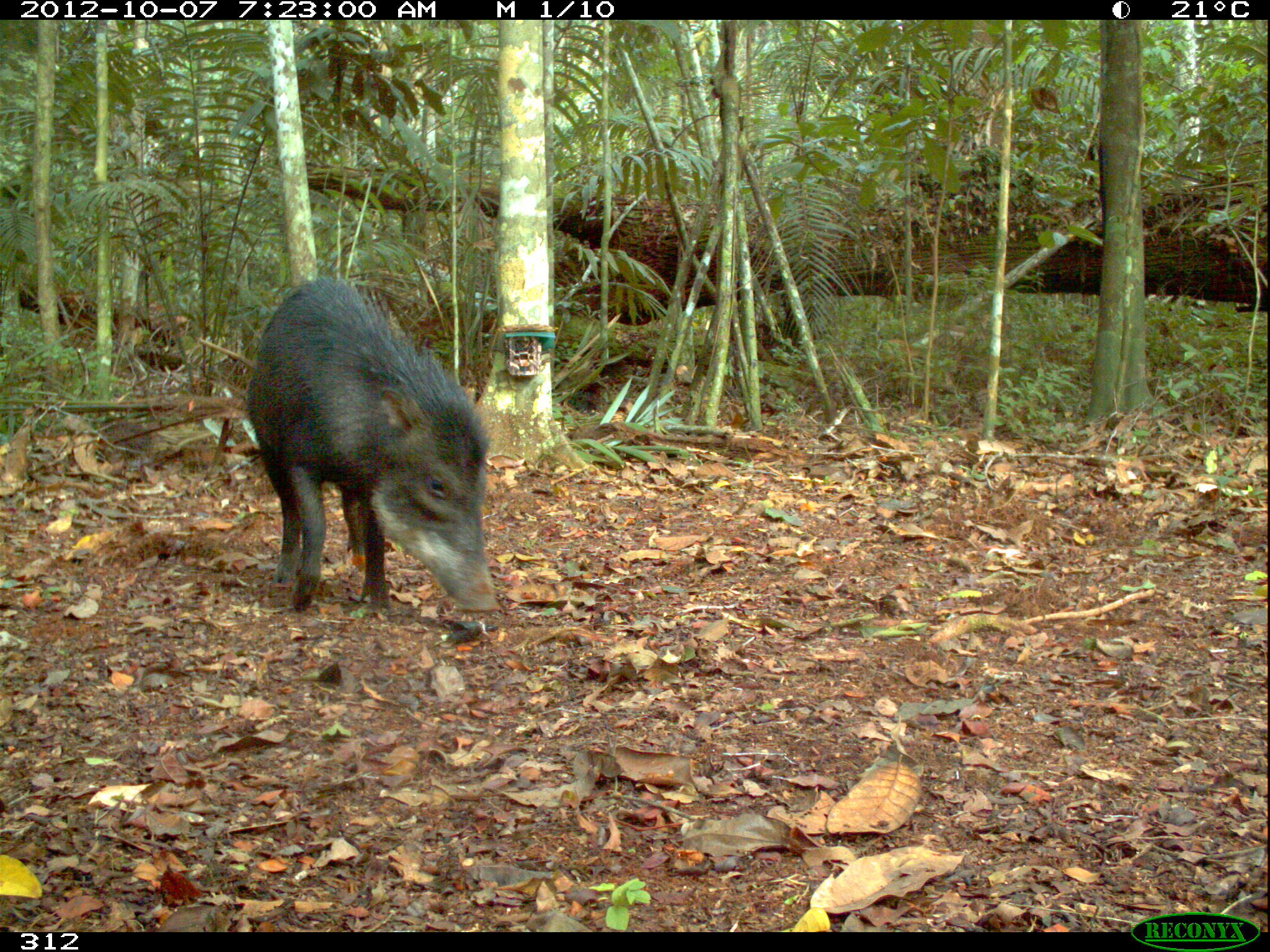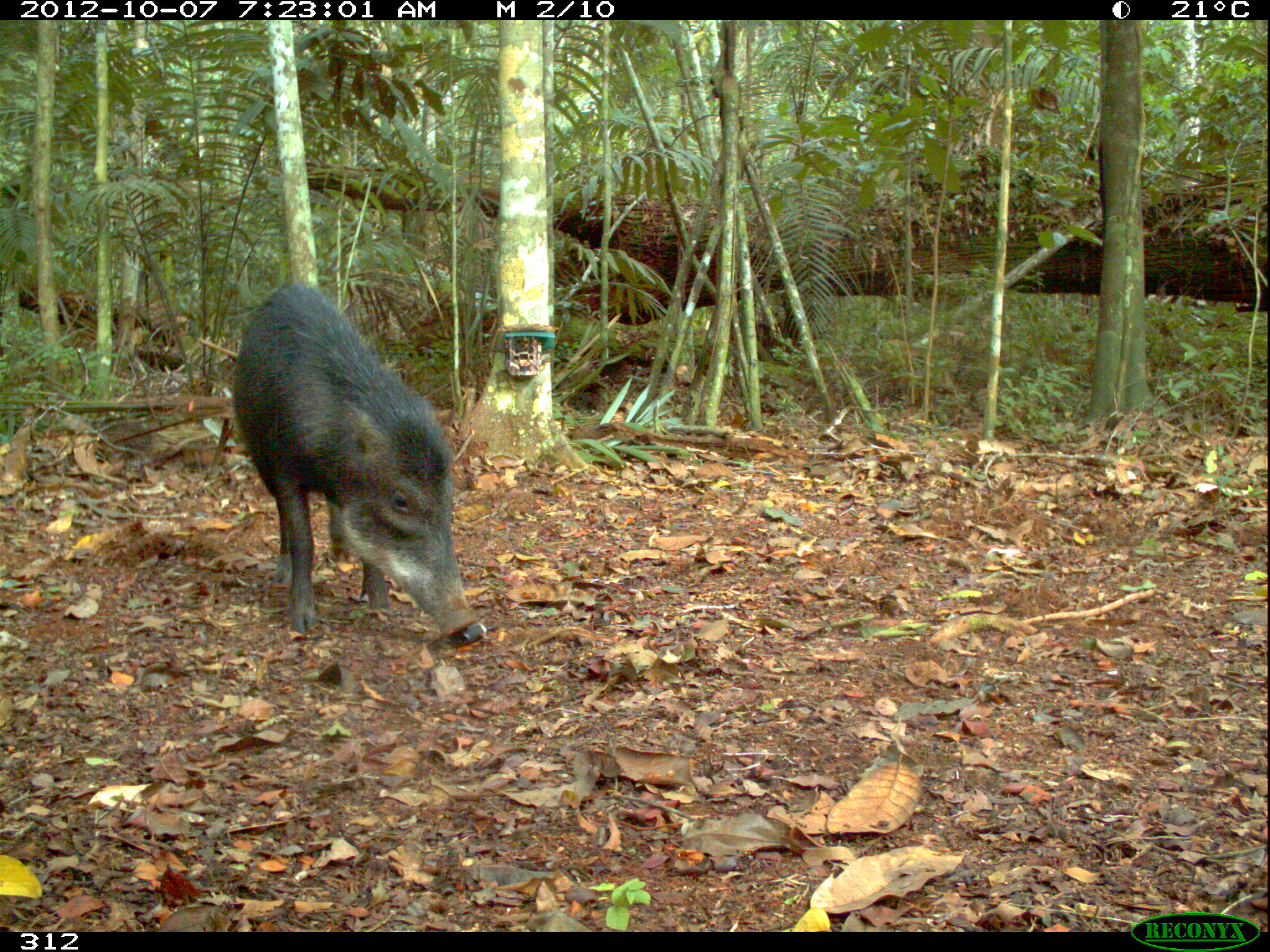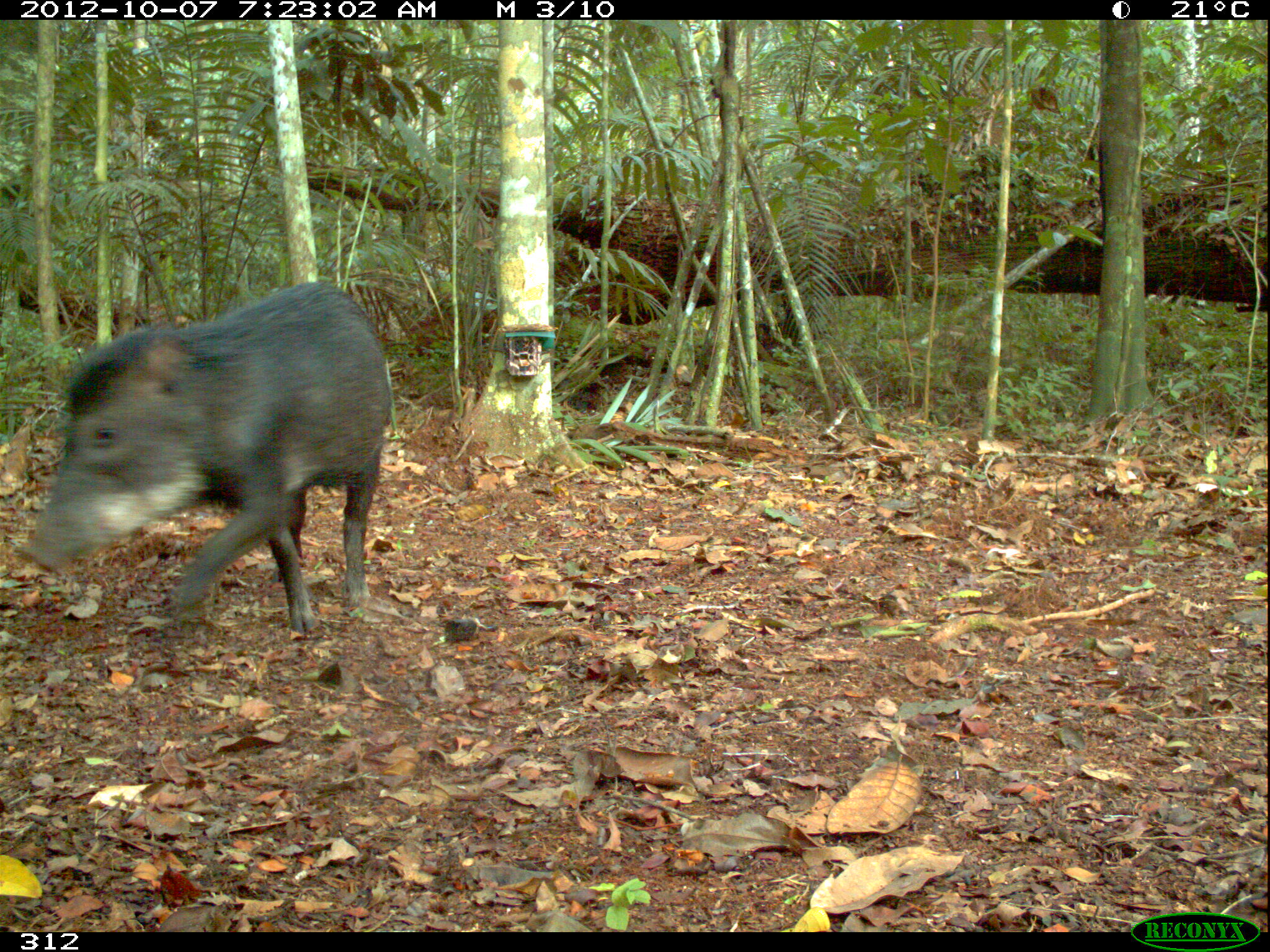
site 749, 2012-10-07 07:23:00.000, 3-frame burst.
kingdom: Animalia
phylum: Chordata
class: Mammalia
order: Artiodactyla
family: Tayassuidae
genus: Tayassu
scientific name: Tayassu pecari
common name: white-lipped peccary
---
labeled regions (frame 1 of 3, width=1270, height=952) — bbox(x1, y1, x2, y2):
tayassu pecari: bbox(244, 275, 501, 613)